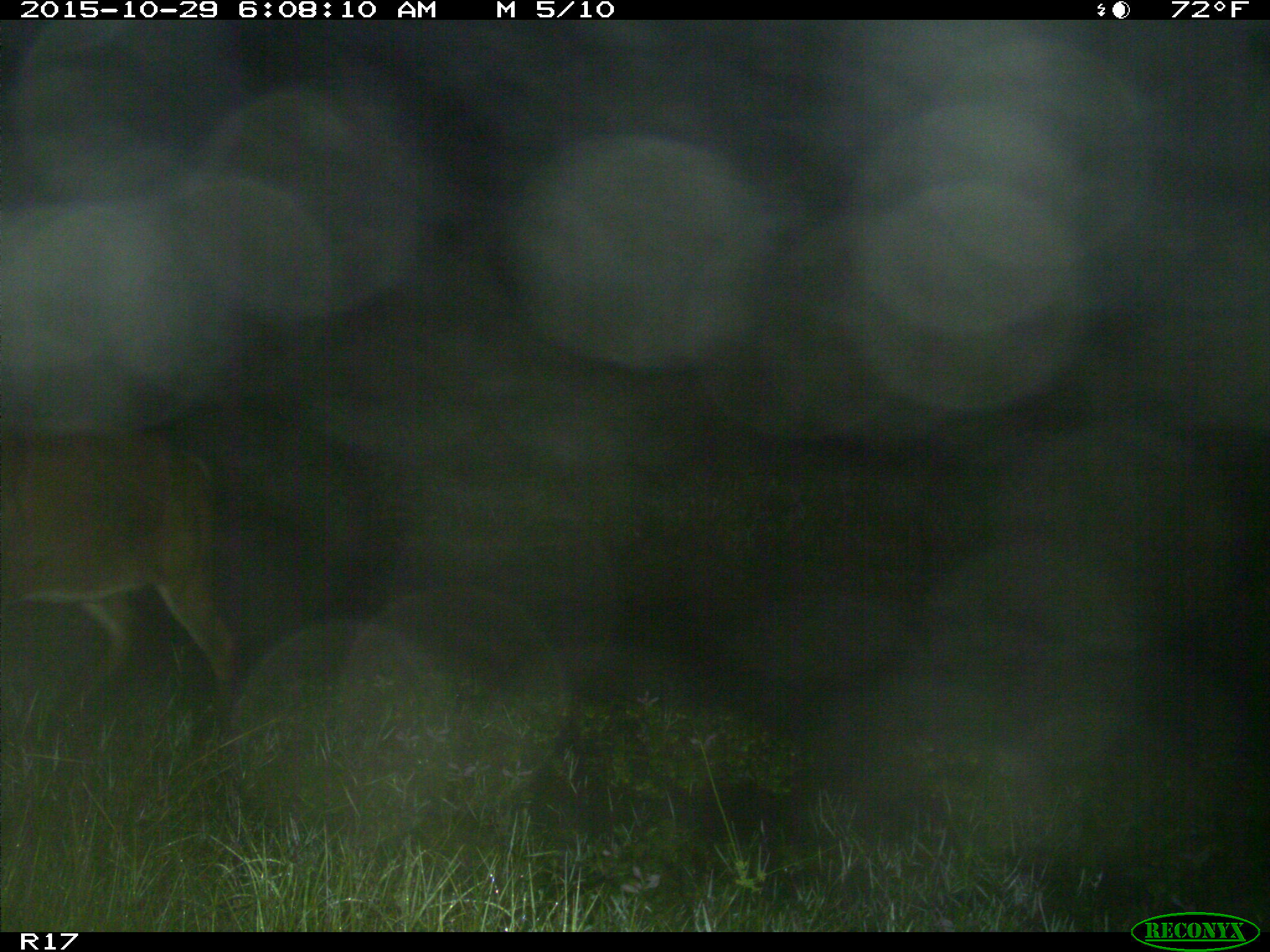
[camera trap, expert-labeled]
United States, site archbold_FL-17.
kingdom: Animalia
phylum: Chordata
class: Mammalia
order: Artiodactyla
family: Cervidae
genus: Odocoileus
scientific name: Odocoileus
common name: deer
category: unidentified deer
Unidentified deer (deer) (Odocoileus).